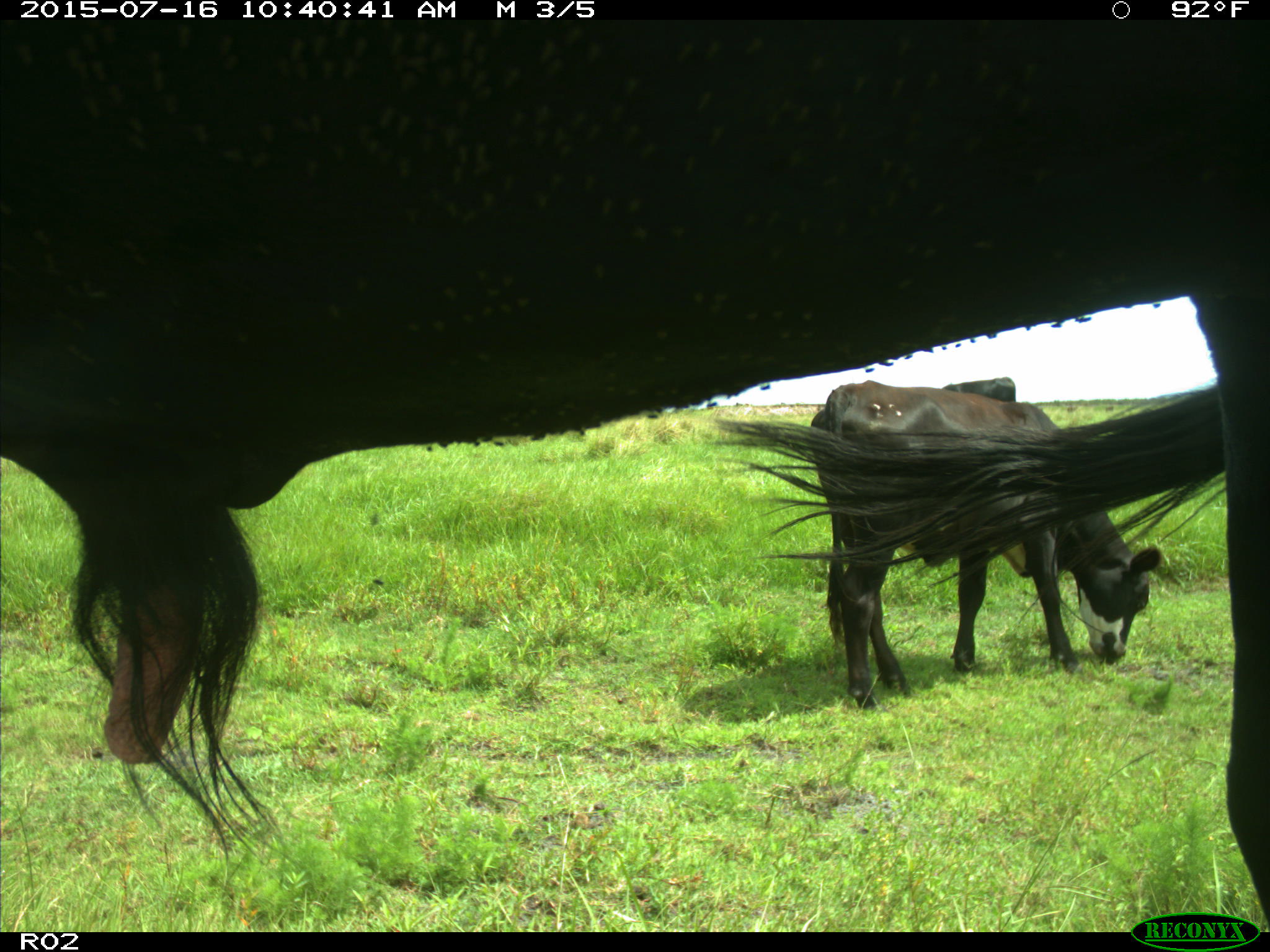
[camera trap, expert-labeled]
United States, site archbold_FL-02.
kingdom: Animalia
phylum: Chordata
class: Mammalia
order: Artiodactyla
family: Bovidae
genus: Bos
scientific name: Bos taurus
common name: domestic cow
Bos taurus (domestic cow).